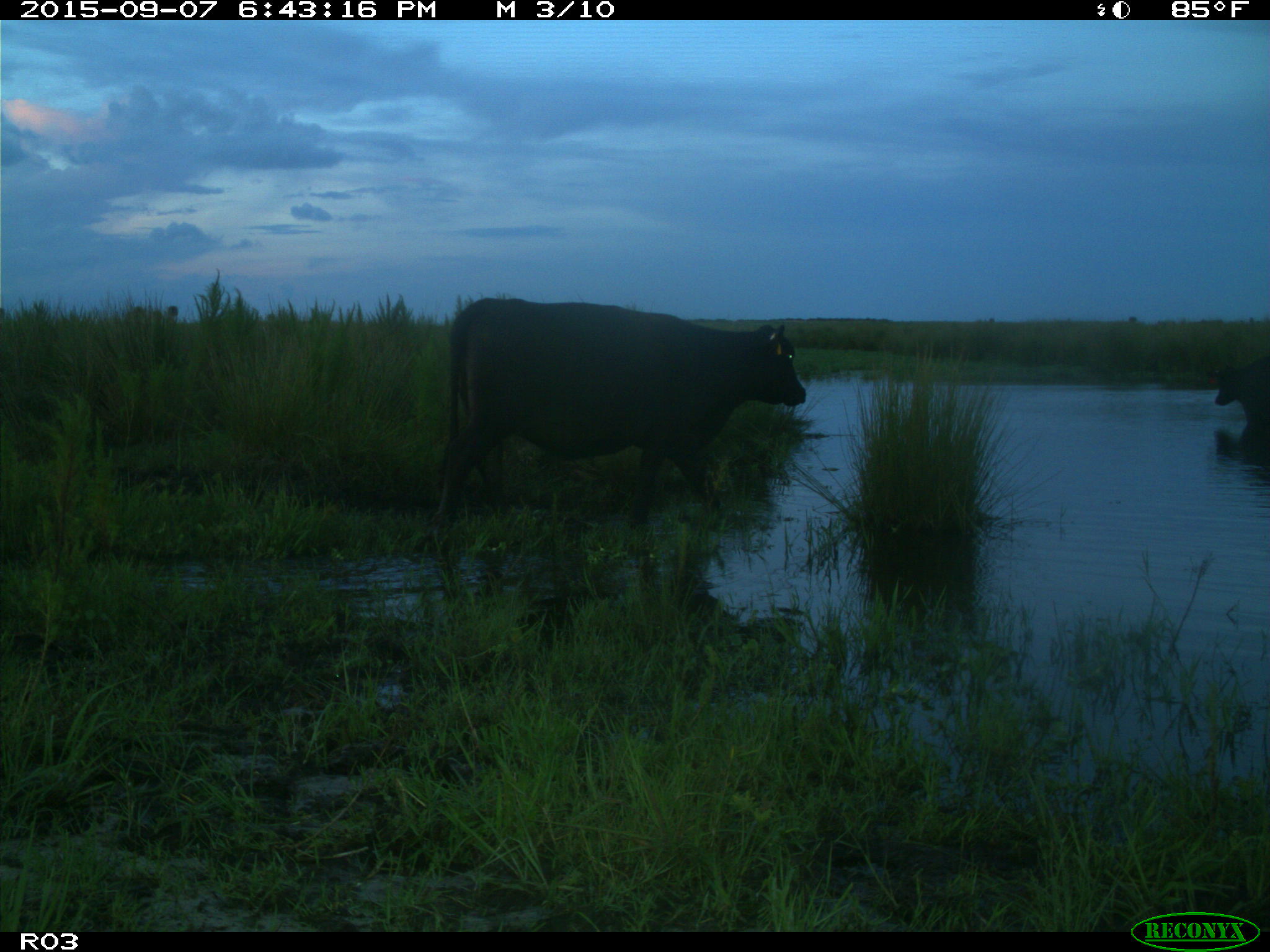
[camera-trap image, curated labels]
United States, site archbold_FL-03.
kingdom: Animalia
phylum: Chordata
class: Mammalia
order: Artiodactyla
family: Bovidae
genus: Bos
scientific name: Bos taurus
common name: domestic cow